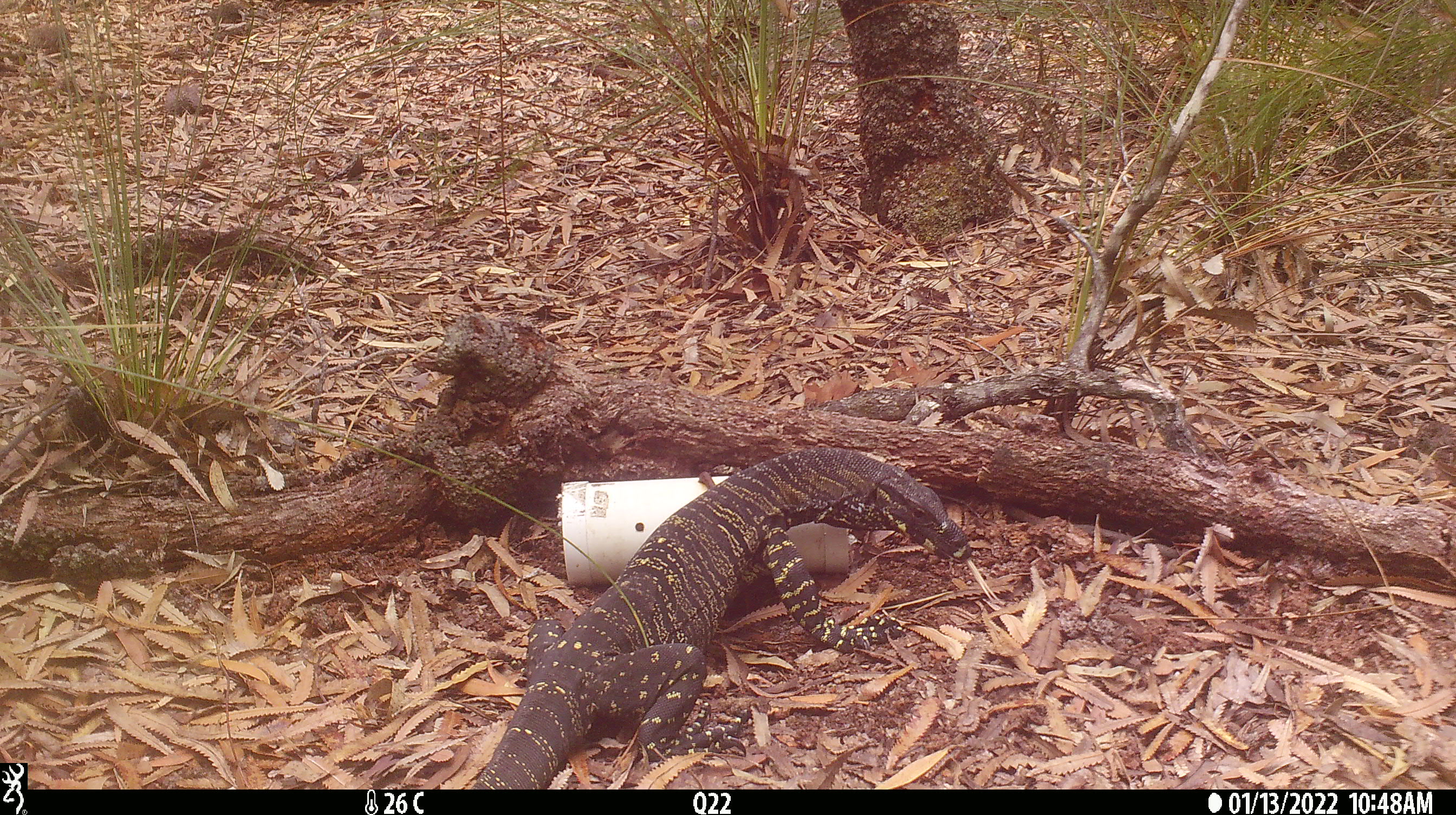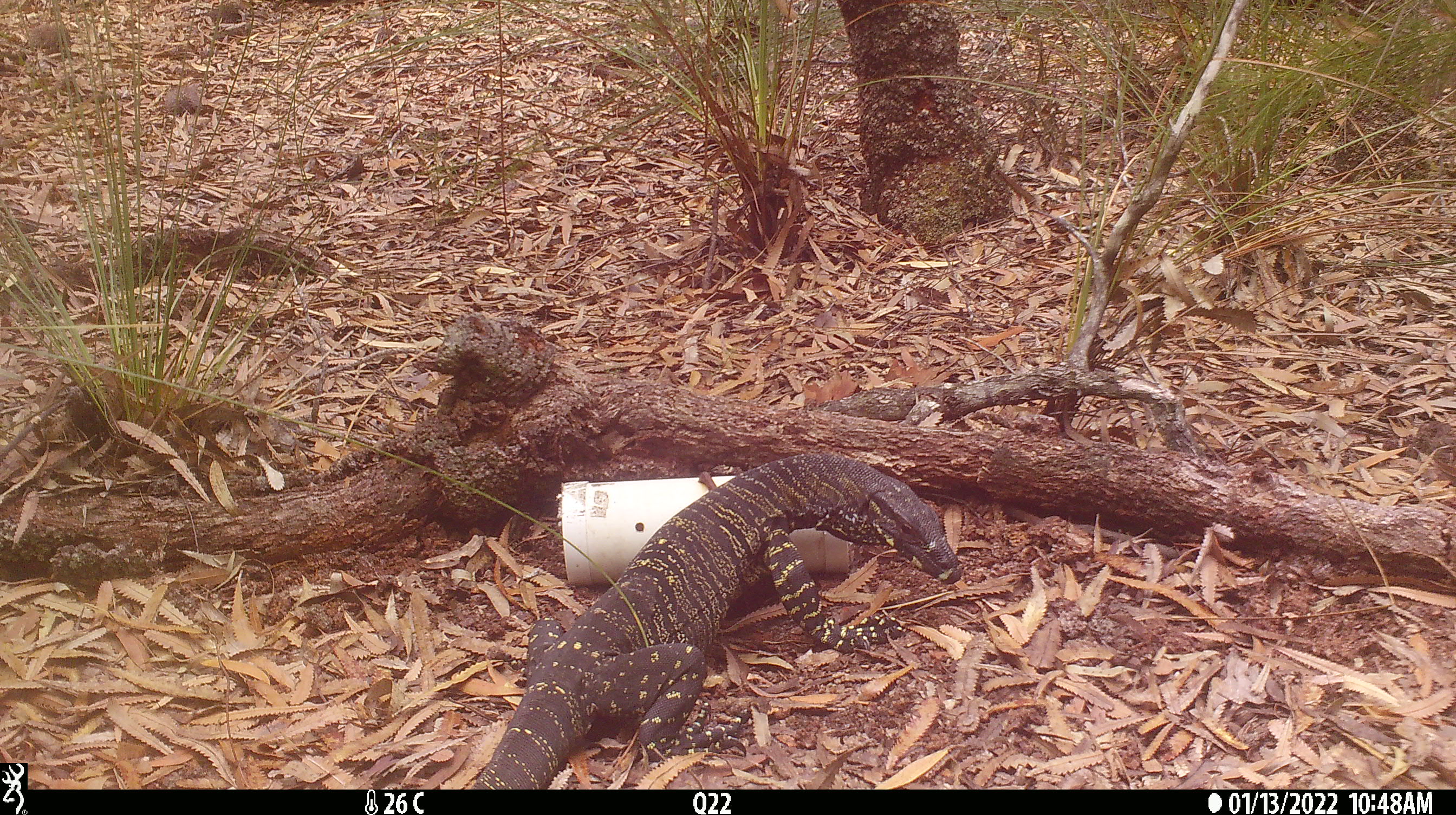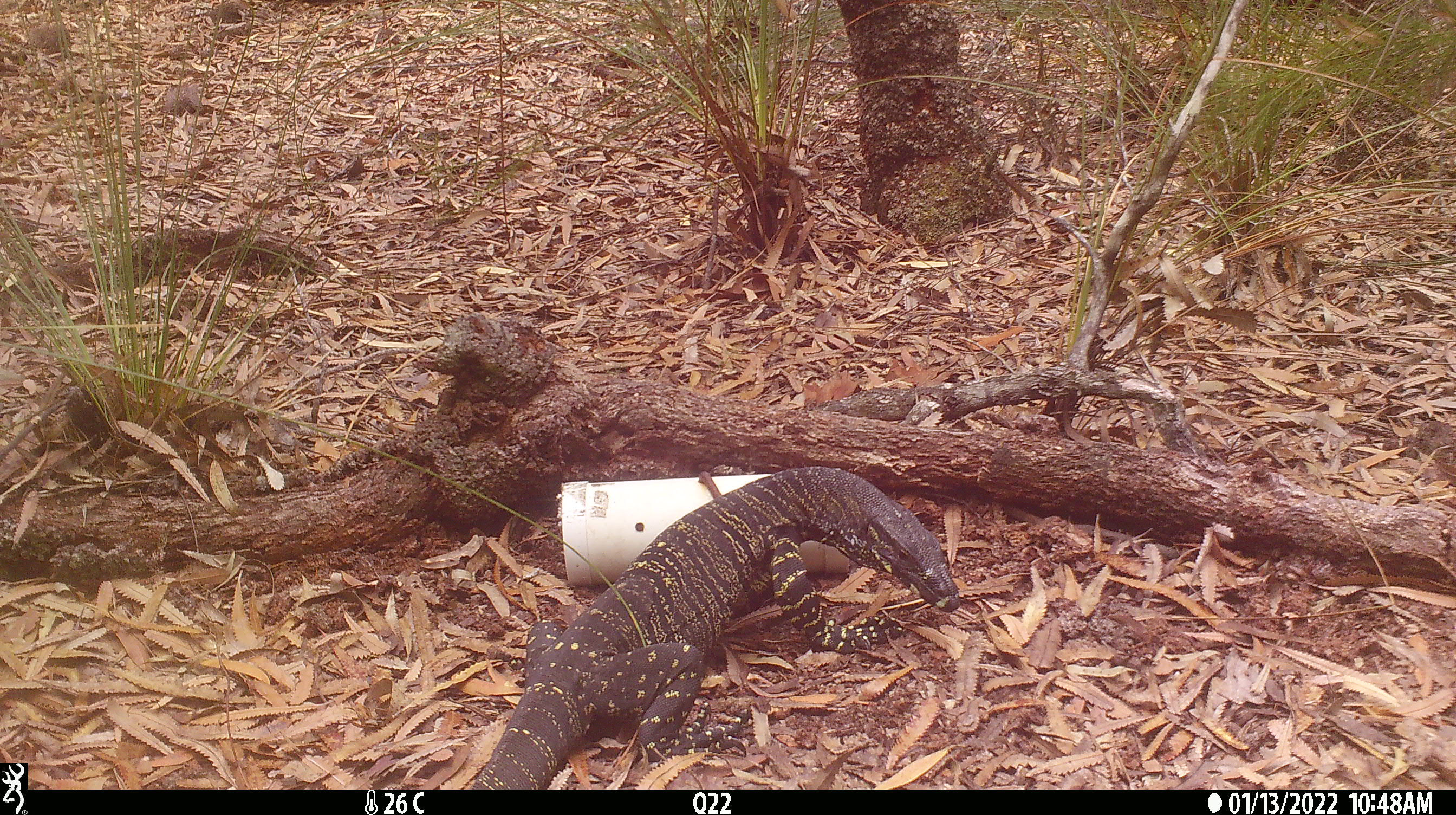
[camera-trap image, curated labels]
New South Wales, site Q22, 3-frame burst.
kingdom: Animalia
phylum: Chordata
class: Reptilia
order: Squamata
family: Varanidae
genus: Varanus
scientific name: Varanus varius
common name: lace monitor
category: goanna